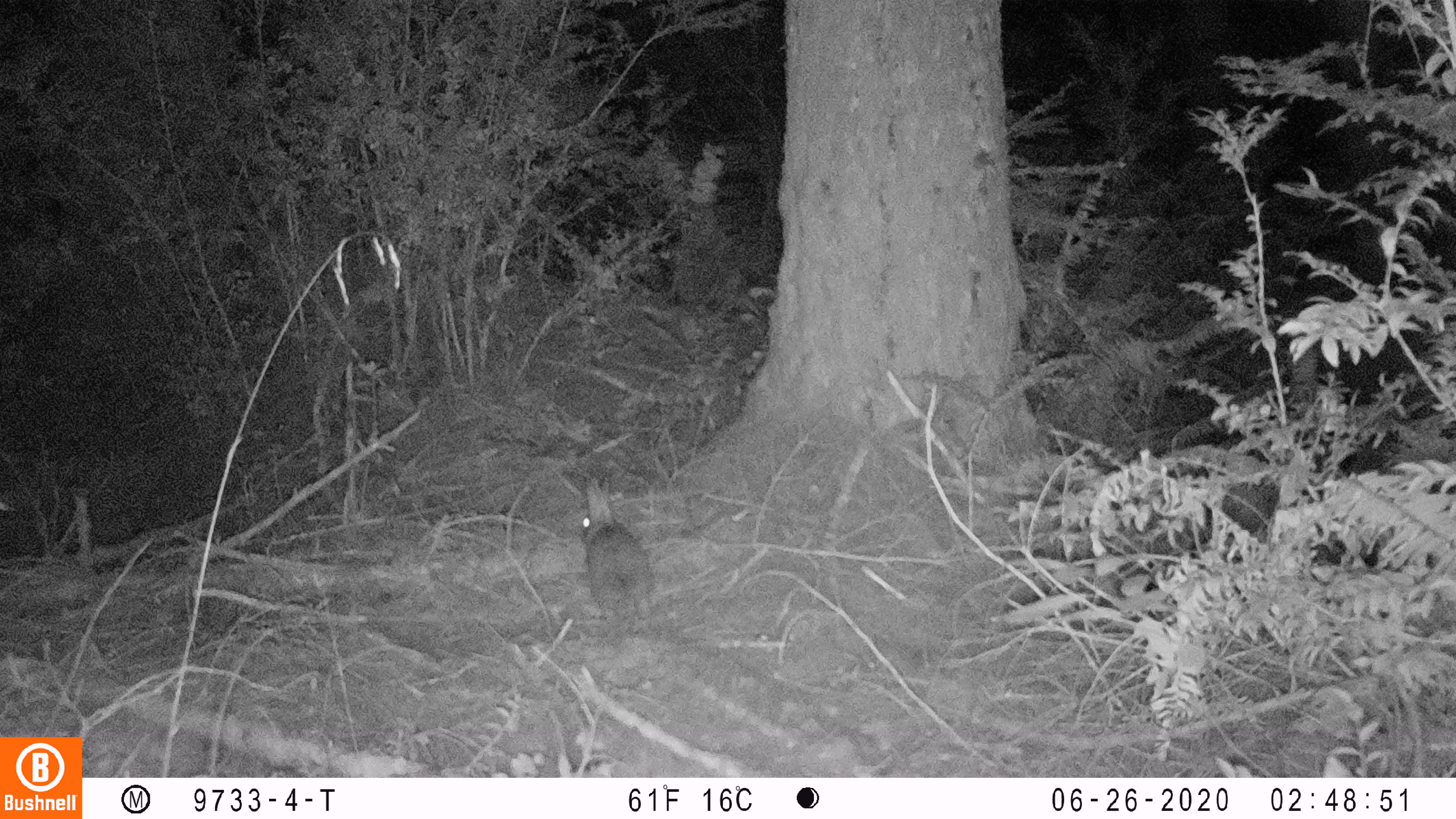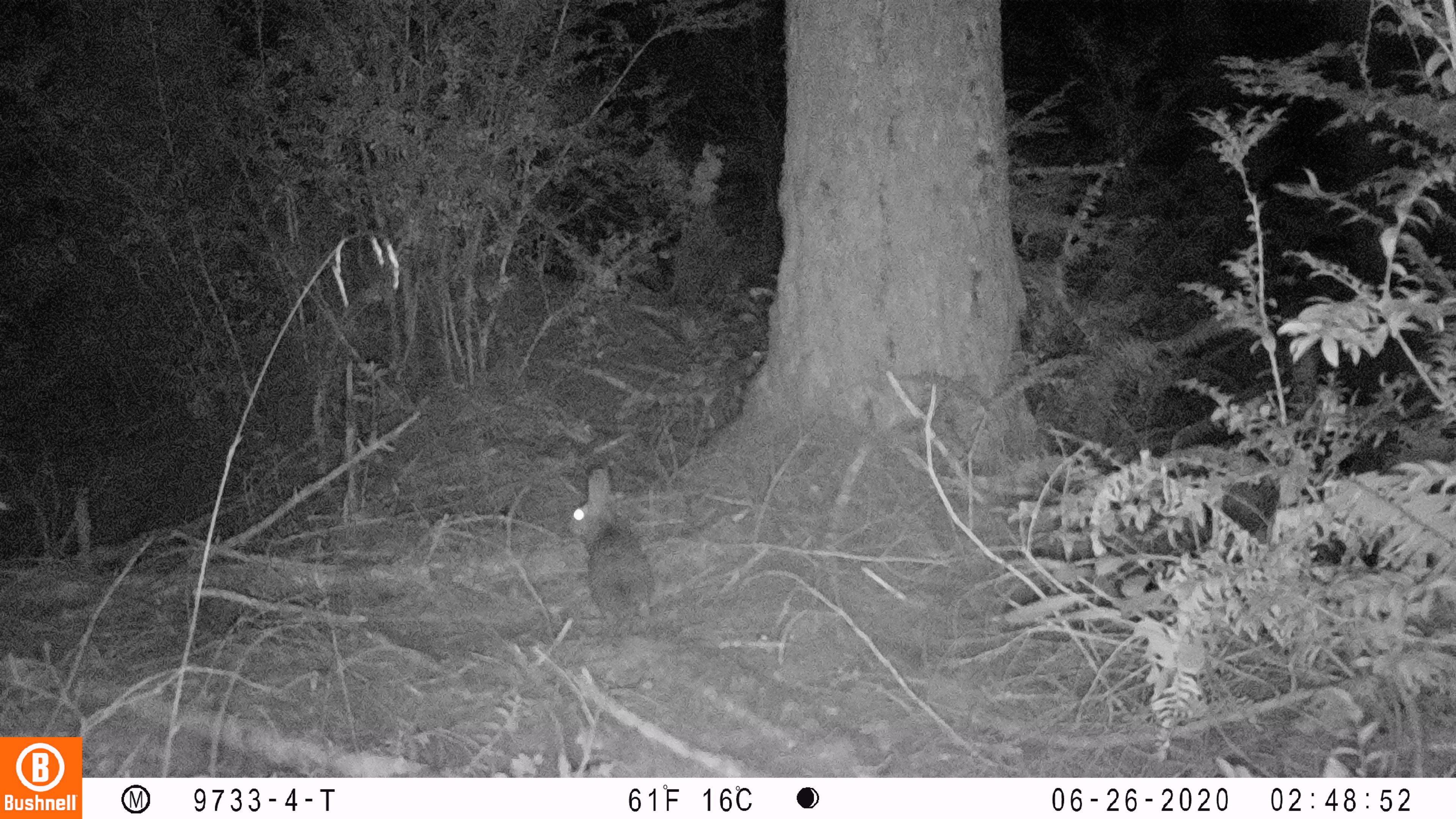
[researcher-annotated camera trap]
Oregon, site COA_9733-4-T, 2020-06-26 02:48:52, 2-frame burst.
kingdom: Animalia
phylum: Chordata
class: Mammalia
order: Lagomorpha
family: Leporidae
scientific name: Leporidae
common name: hares and rabbits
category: leporidae family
Leporidae family (hares and rabbits) (Leporidae).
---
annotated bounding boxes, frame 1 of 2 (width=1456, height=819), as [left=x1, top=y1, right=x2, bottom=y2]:
leporidae family: [left=579, top=479, right=654, bottom=624]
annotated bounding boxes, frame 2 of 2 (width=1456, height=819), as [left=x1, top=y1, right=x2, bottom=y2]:
leporidae family: [left=565, top=465, right=655, bottom=629]